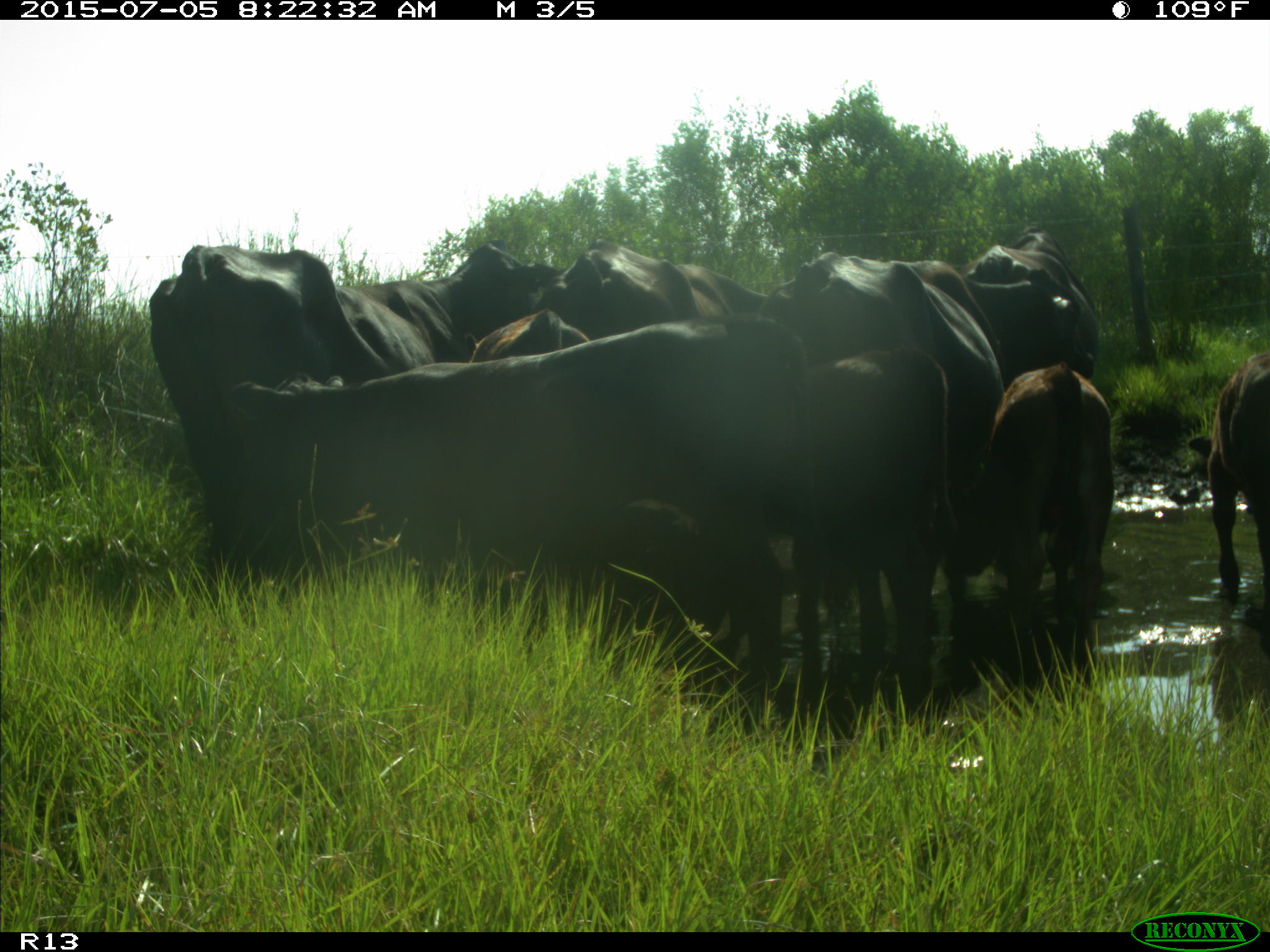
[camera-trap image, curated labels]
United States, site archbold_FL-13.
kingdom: Animalia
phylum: Chordata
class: Mammalia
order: Artiodactyla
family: Bovidae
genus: Bos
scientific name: Bos taurus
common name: domestic cow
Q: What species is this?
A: Bos taurus (domestic cow).